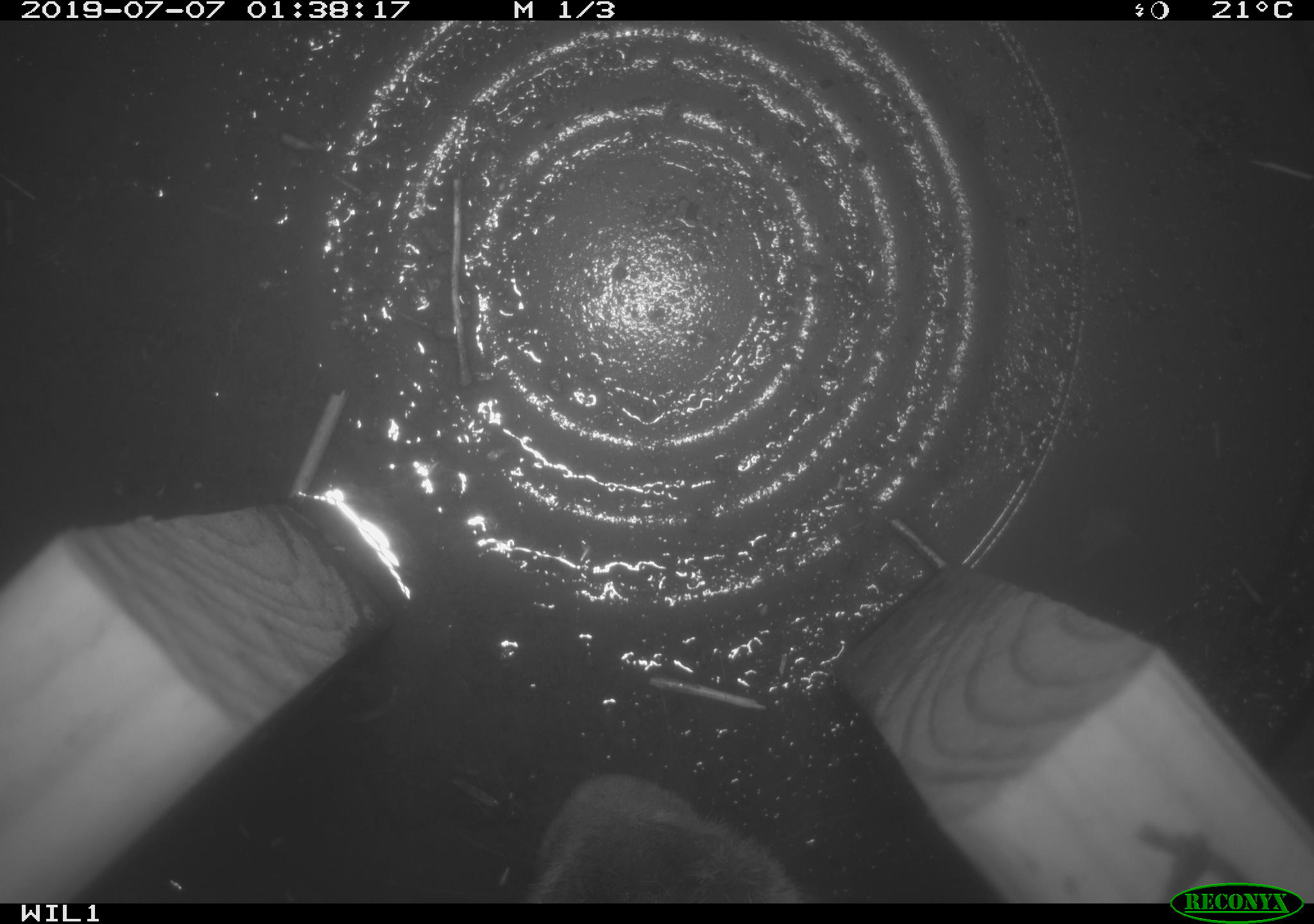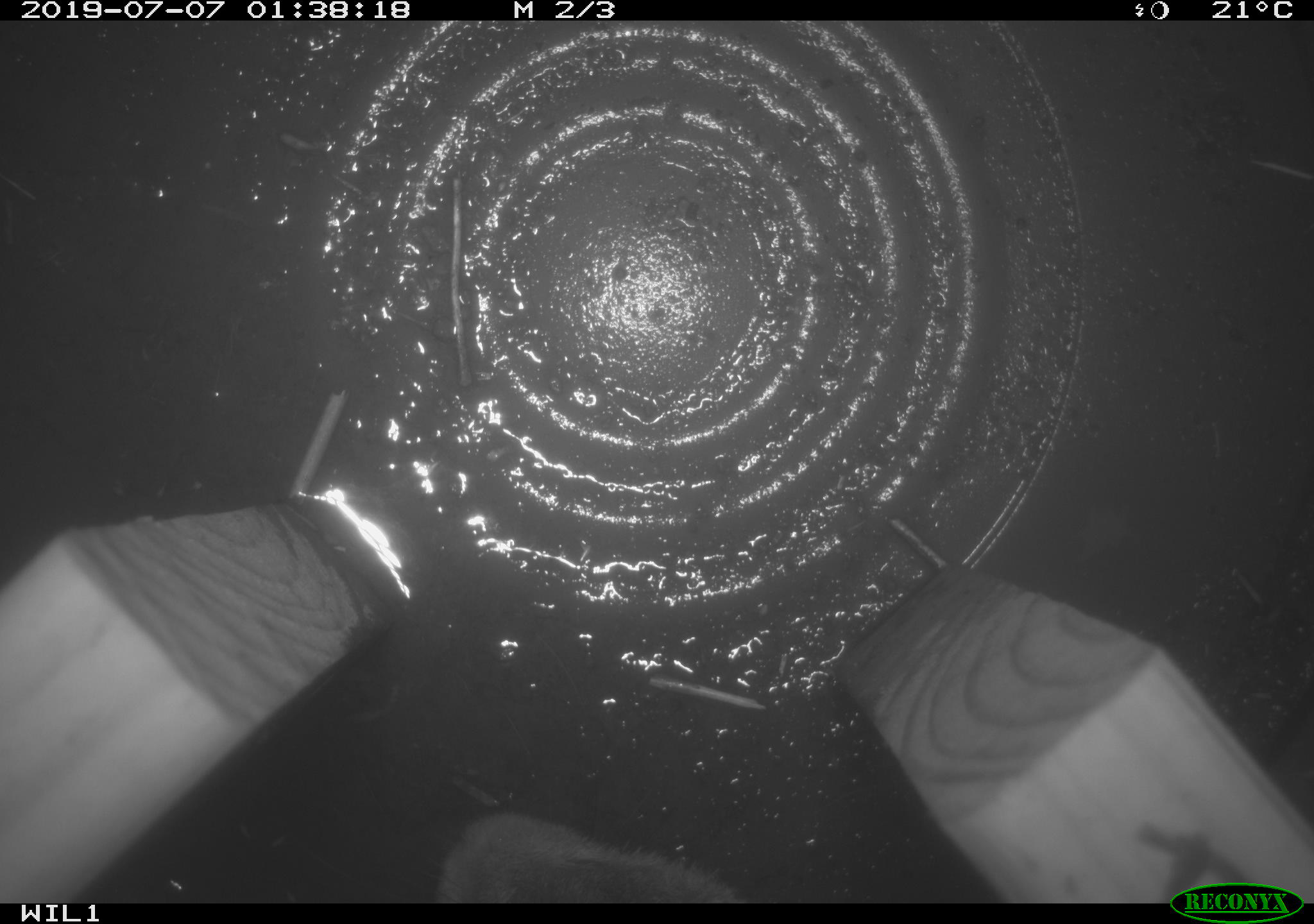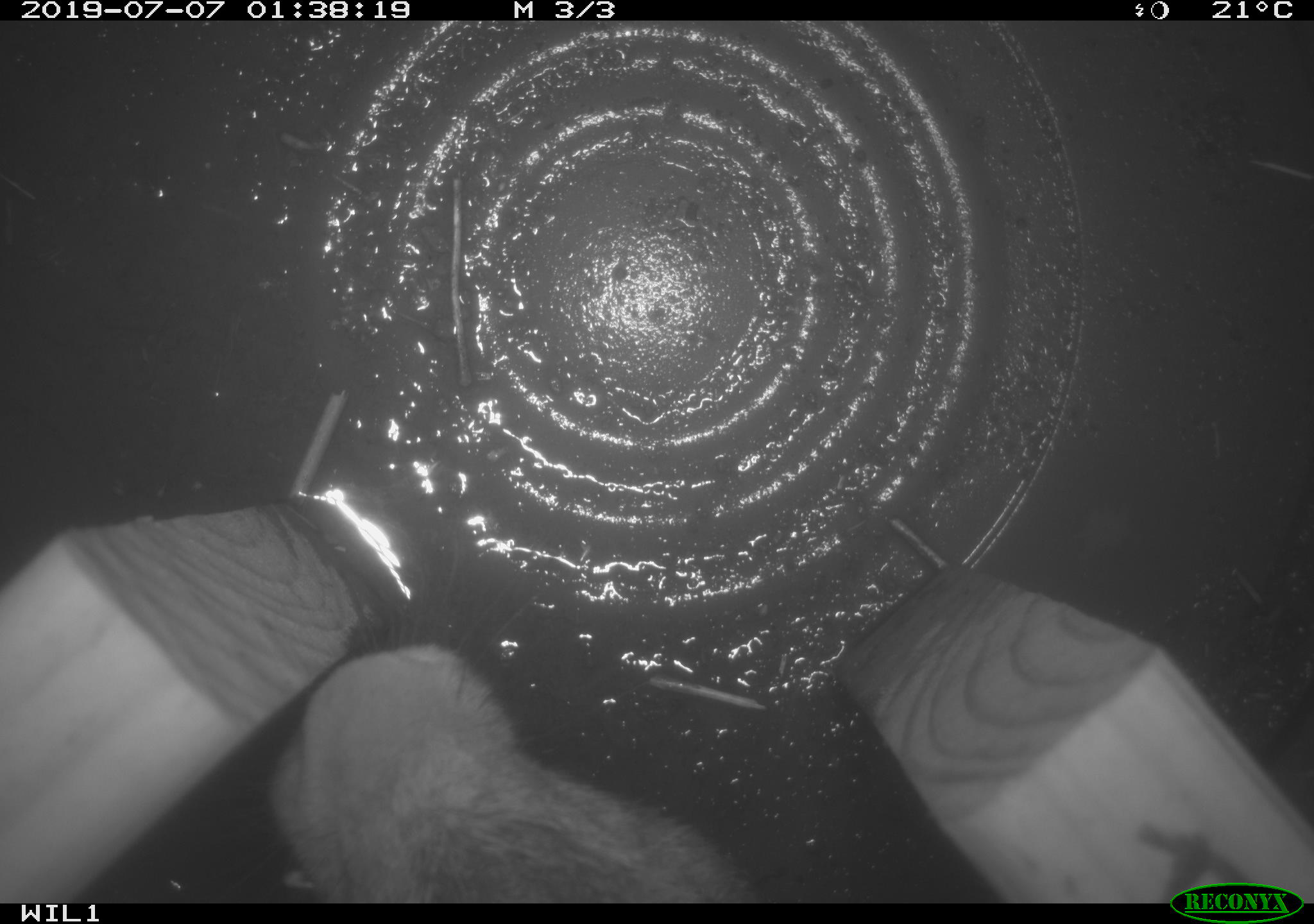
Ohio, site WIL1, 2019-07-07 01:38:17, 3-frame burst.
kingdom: Animalia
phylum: Chordata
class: Mammalia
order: Lagomorpha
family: Leporidae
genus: Sylvilagus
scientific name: Sylvilagus floridanus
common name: eastern cottontail